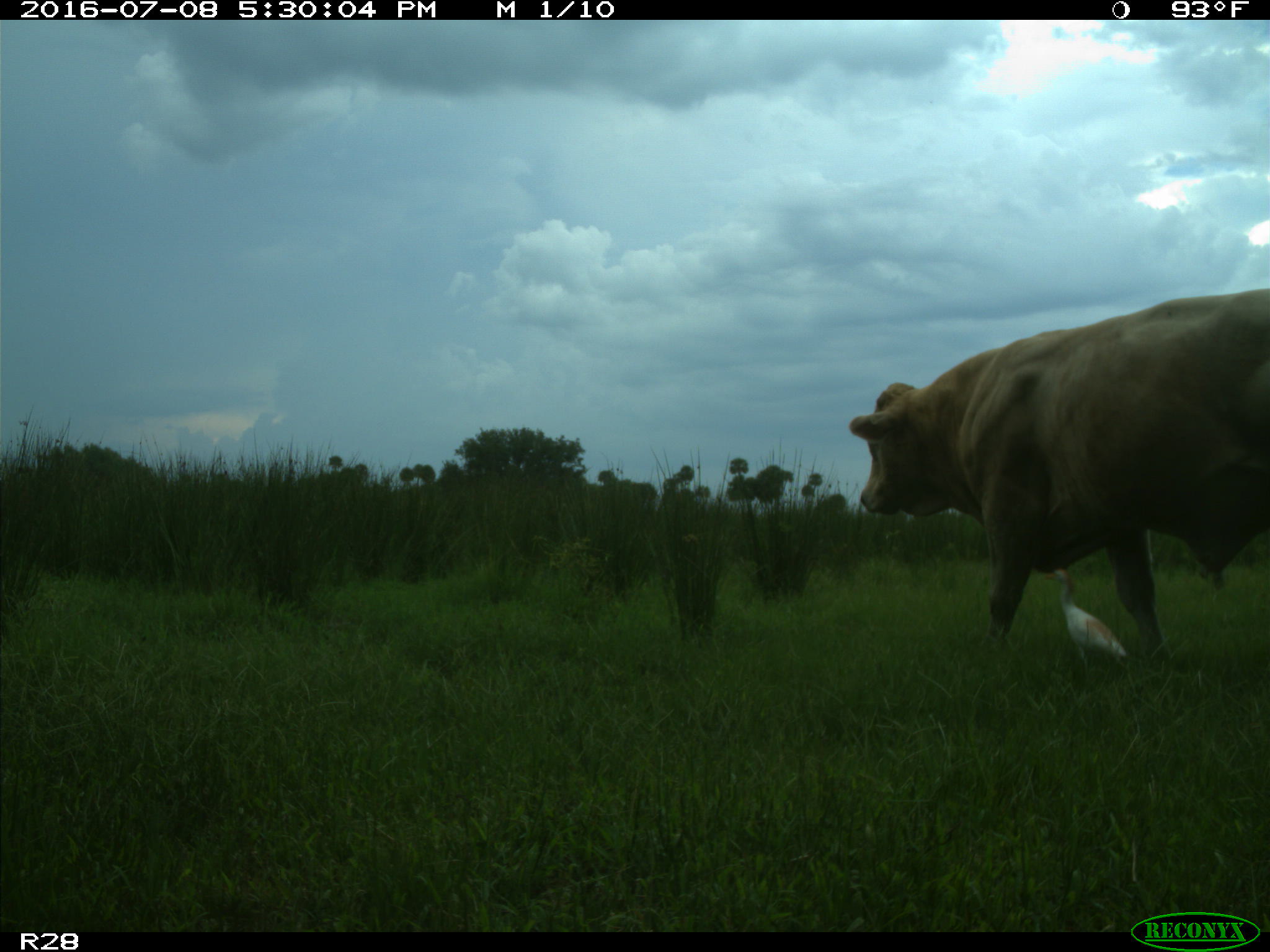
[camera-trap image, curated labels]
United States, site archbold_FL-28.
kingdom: Animalia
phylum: Chordata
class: Mammalia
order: Artiodactyla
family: Bovidae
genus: Bos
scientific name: Bos taurus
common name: domestic cow